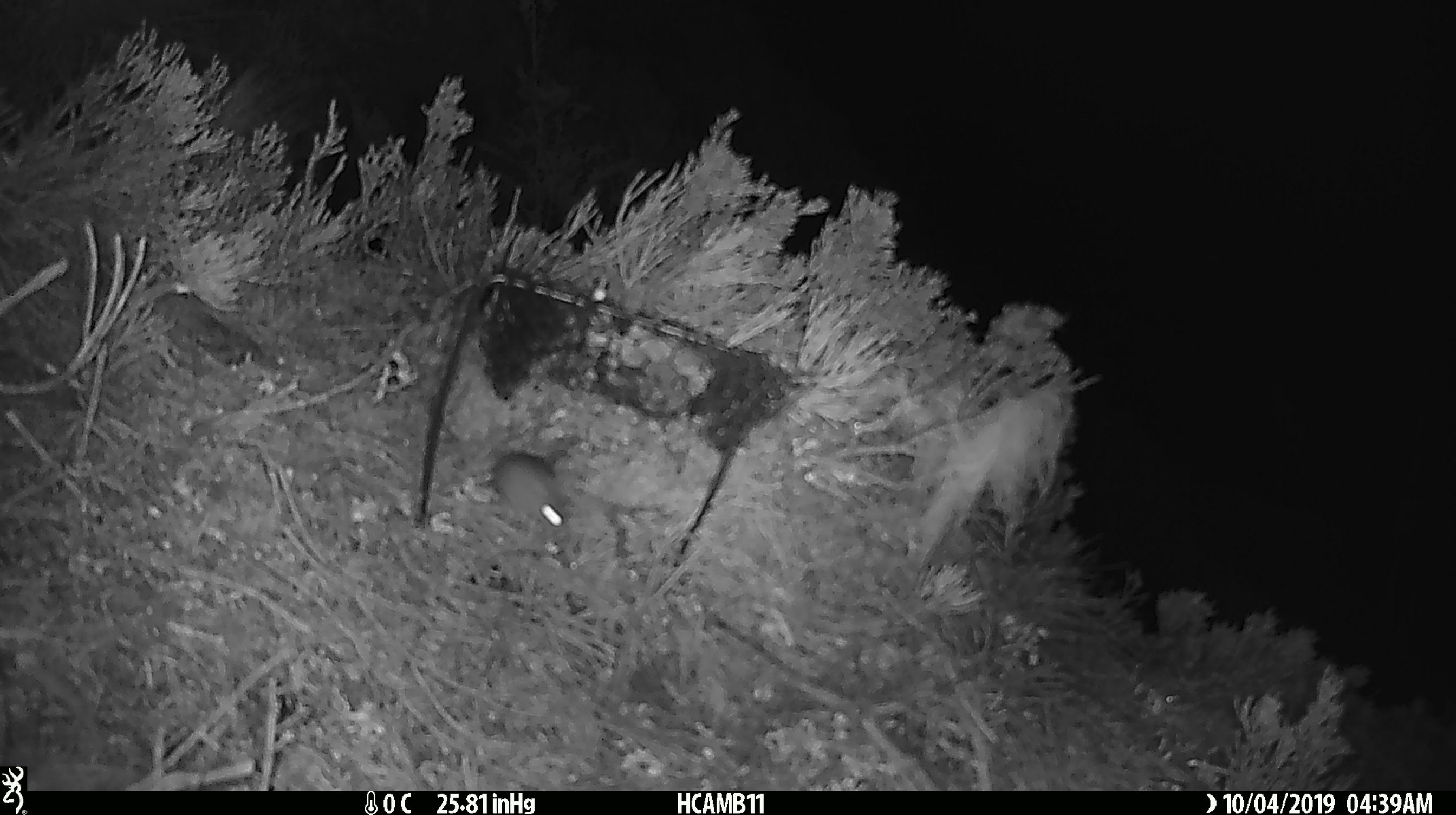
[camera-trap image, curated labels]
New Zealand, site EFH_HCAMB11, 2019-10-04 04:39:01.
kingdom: Animalia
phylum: Chordata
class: Mammalia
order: Rodentia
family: Muridae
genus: Mus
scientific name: Mus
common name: mouse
Mouse (Mus).